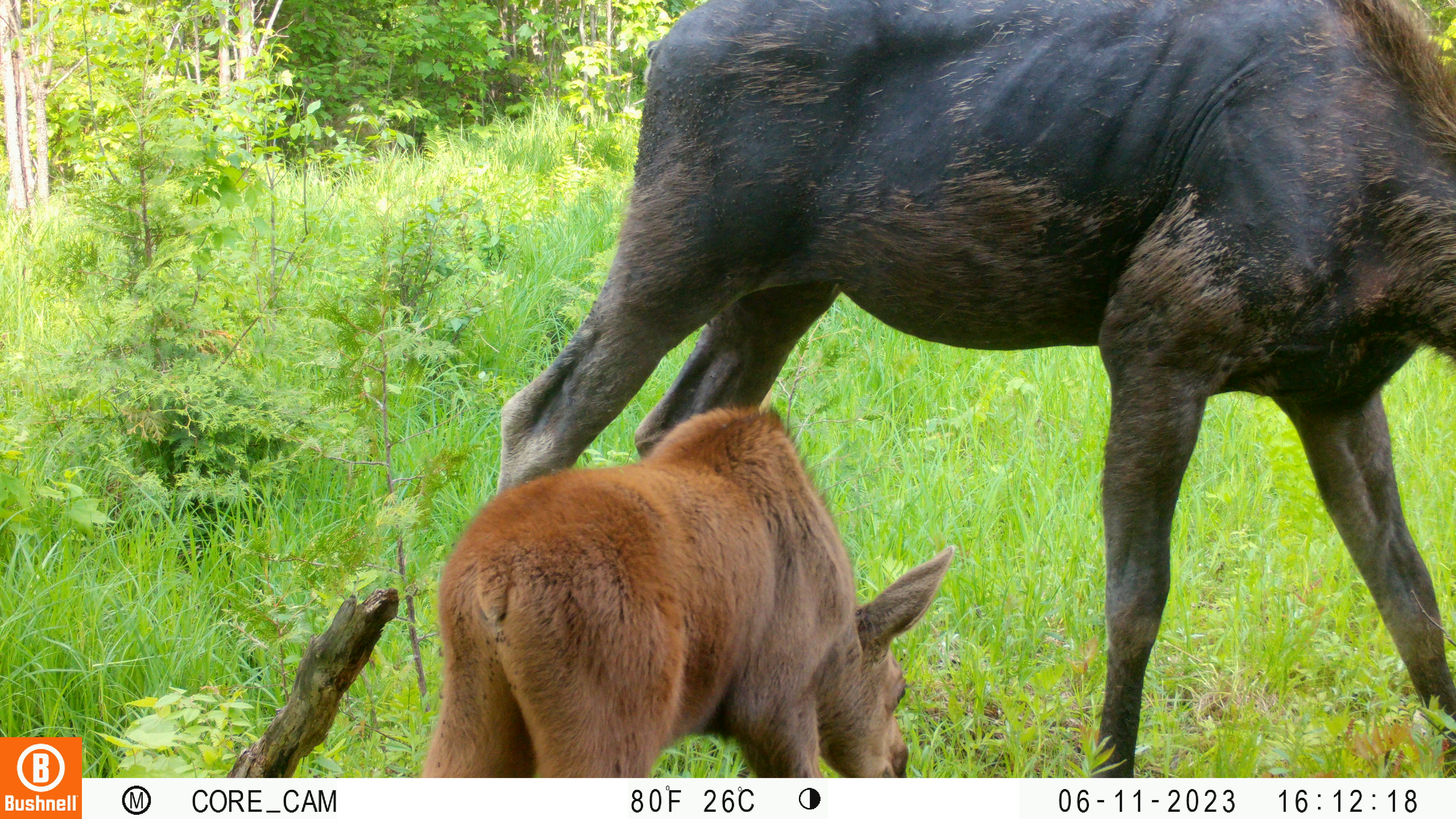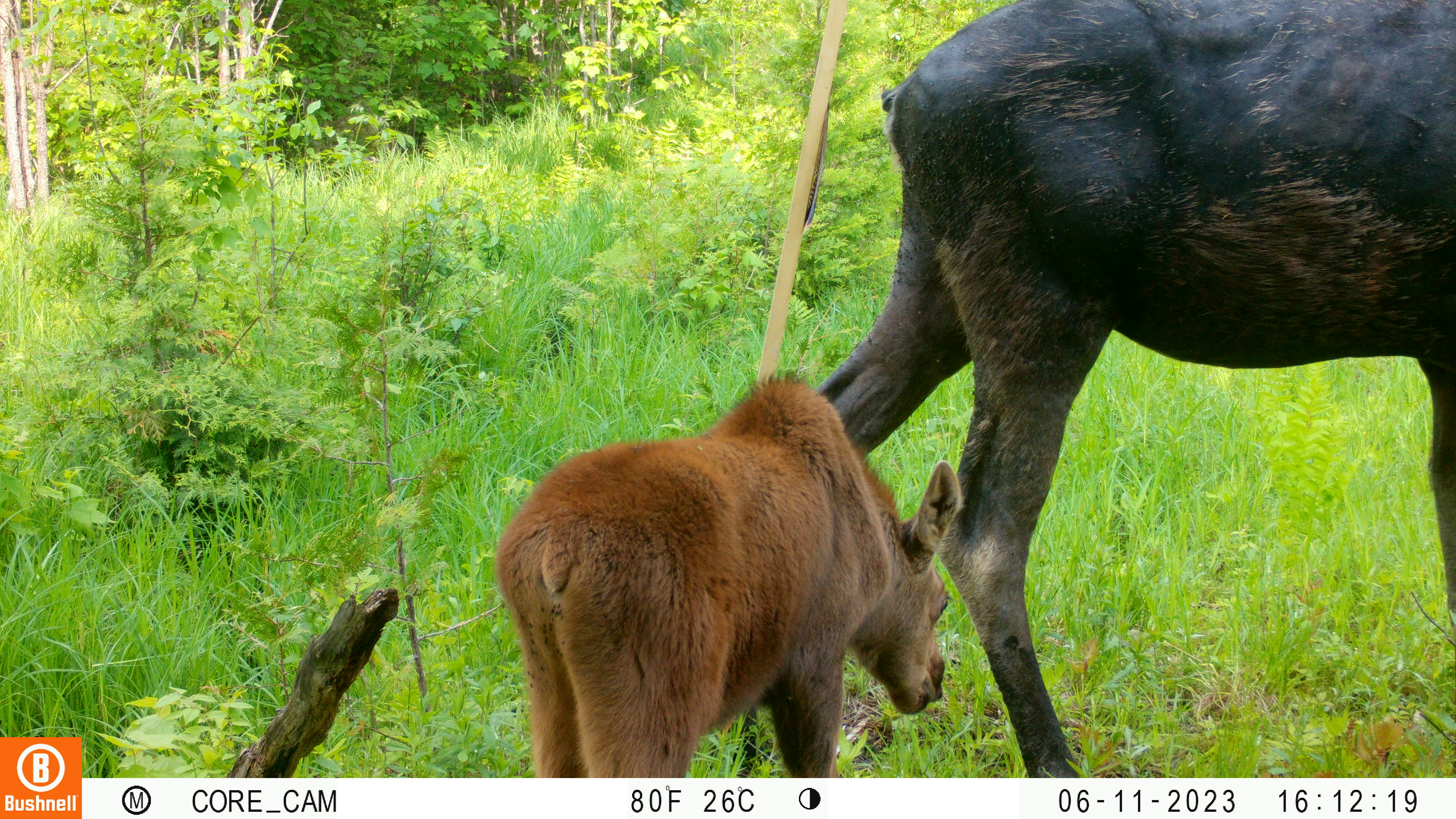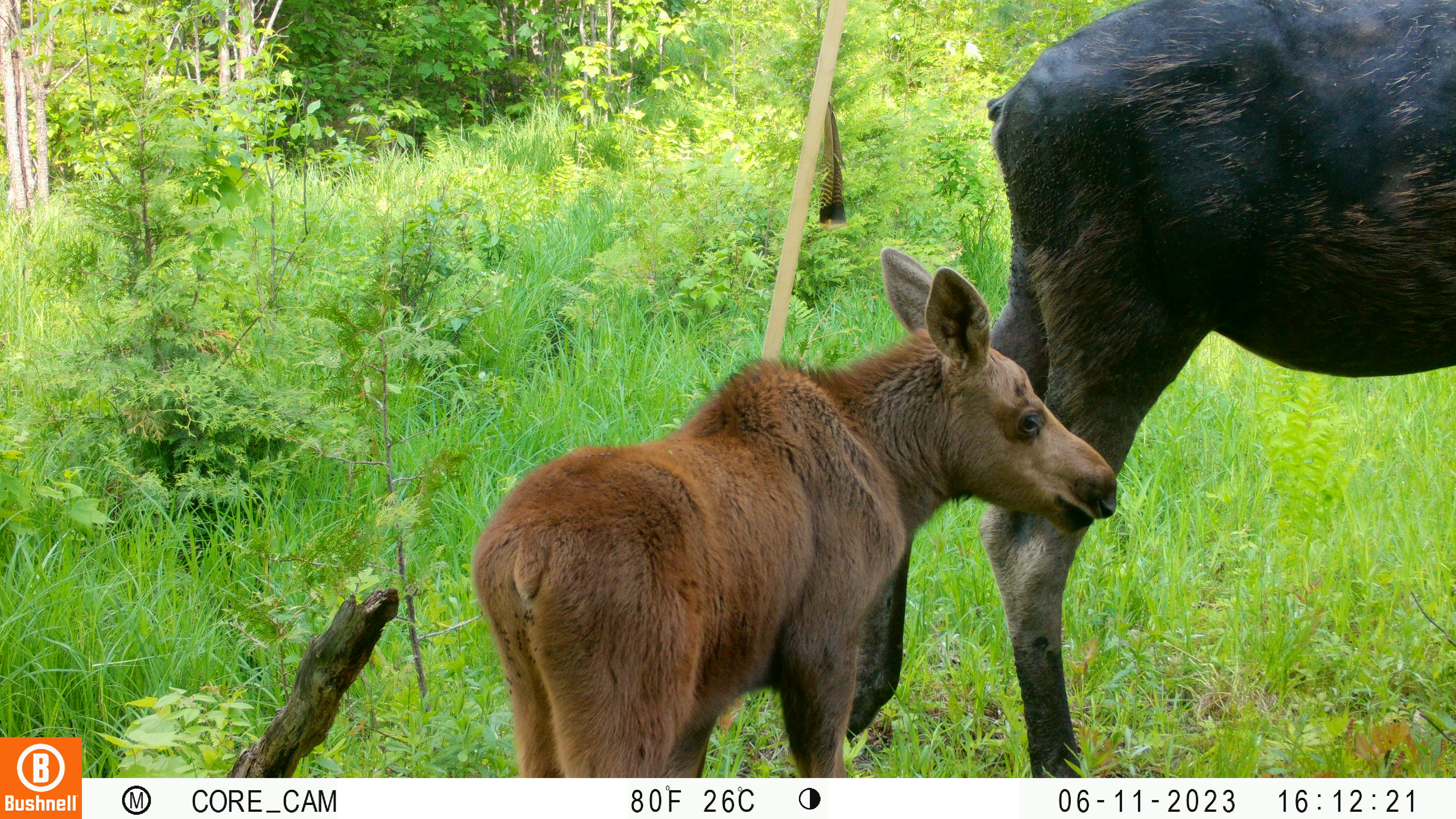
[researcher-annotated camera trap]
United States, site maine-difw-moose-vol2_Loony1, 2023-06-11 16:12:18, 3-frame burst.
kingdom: Animalia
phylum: Chordata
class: Mammalia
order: Artiodactyla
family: Cervidae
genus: Alces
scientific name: Alces alces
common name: moose